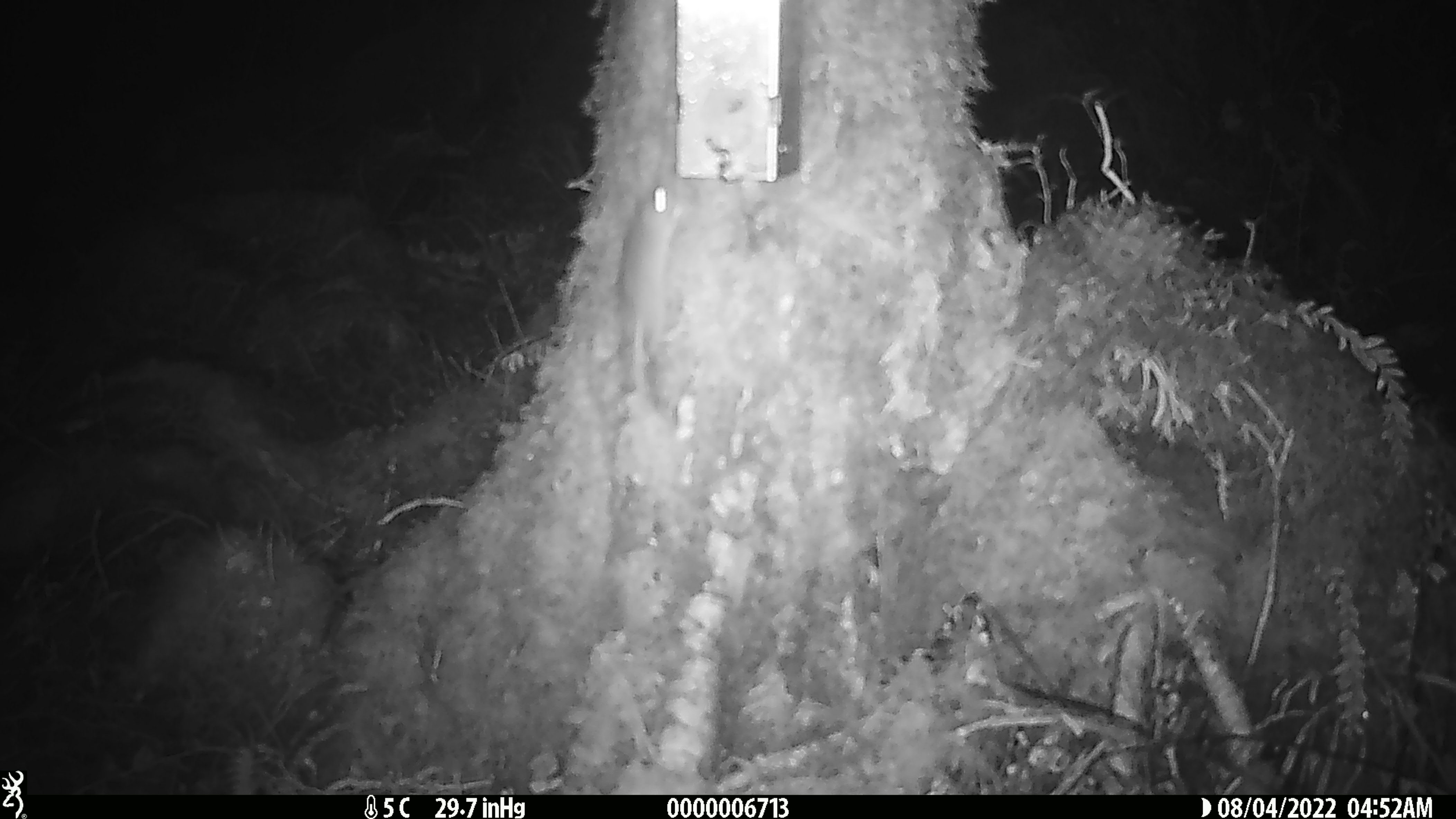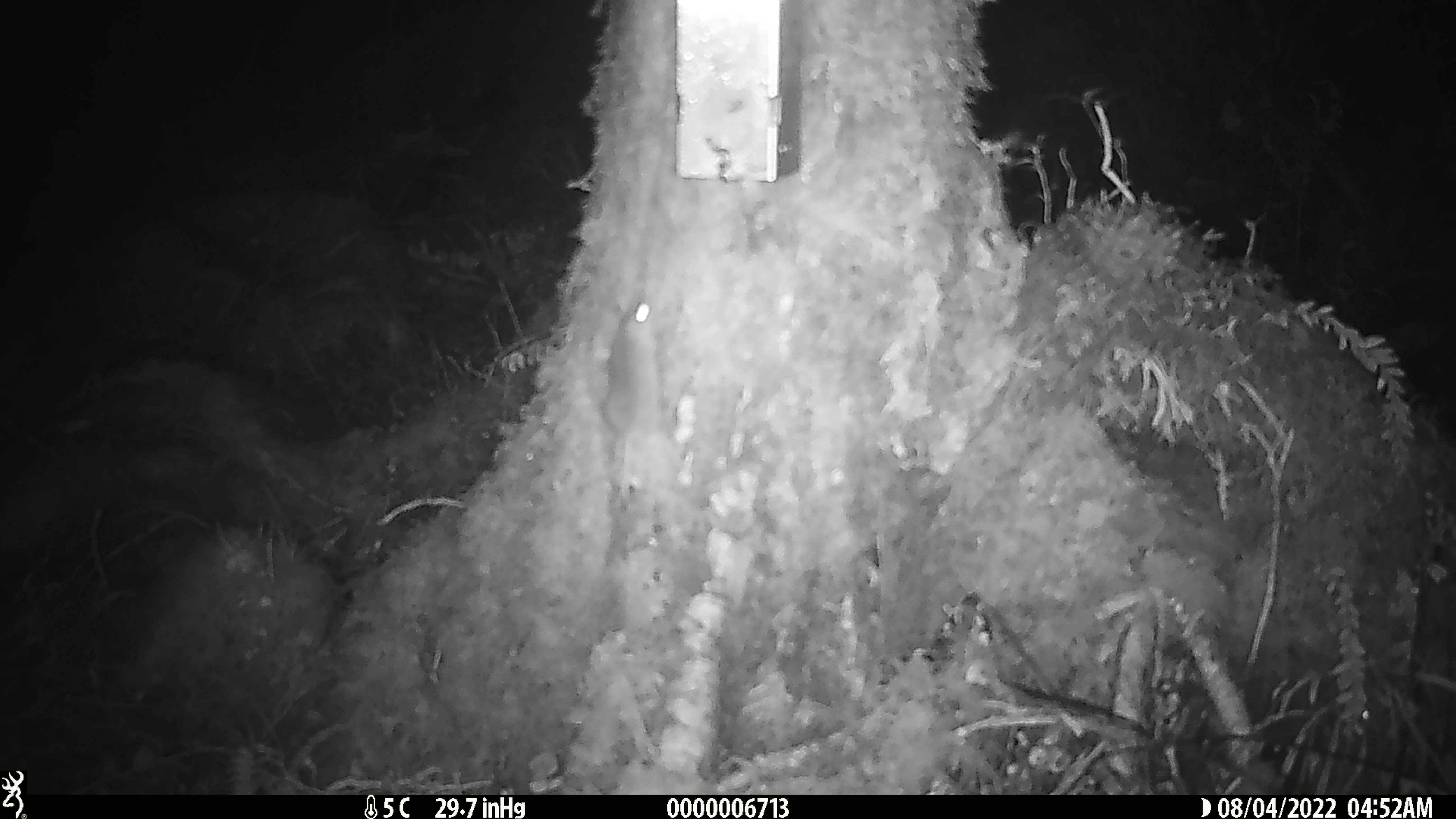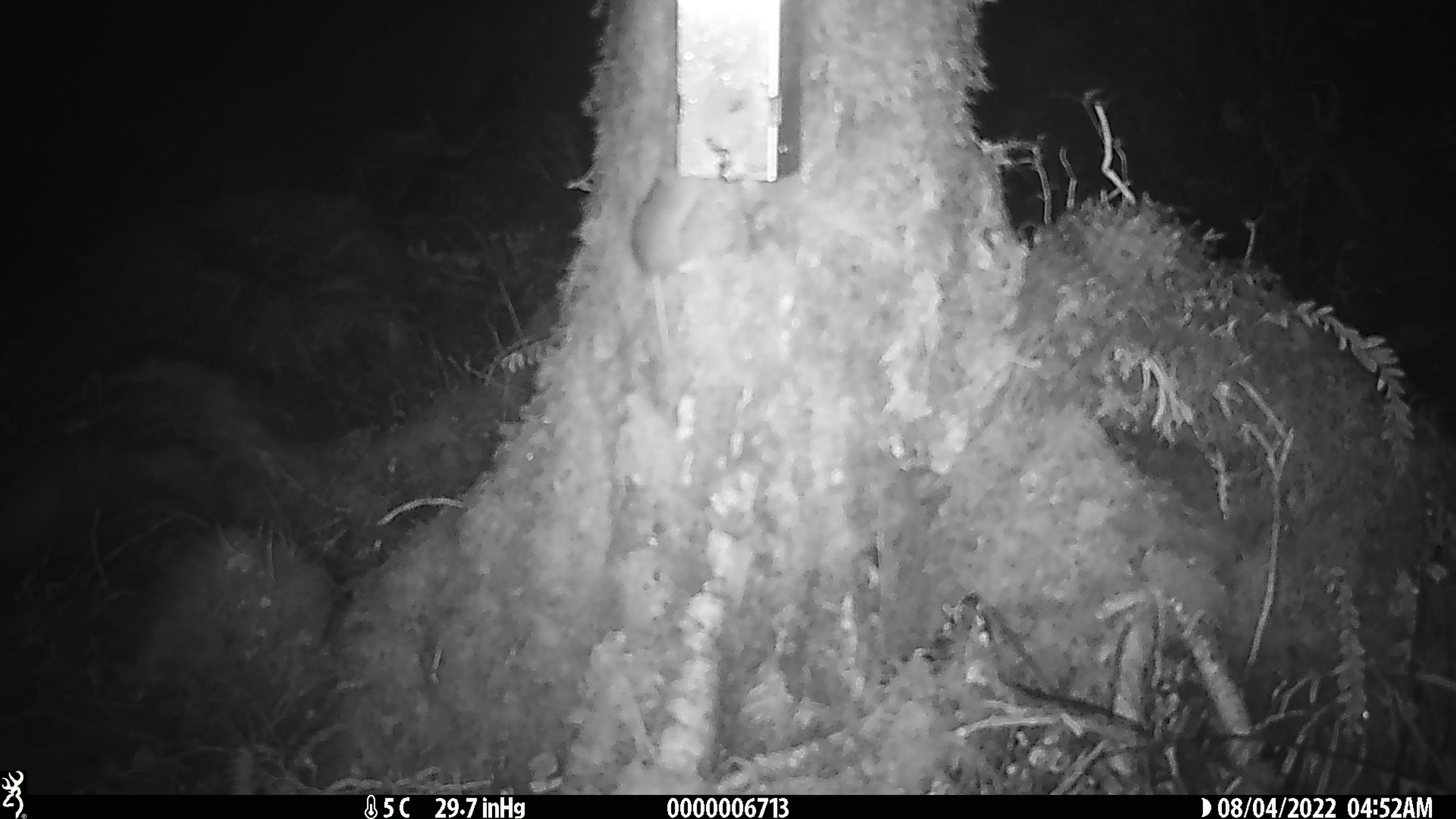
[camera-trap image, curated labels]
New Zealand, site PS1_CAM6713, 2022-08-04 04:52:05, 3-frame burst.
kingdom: Animalia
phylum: Chordata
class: Mammalia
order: Rodentia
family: Muridae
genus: Mus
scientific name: Mus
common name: mouse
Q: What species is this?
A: Mouse (Mus).